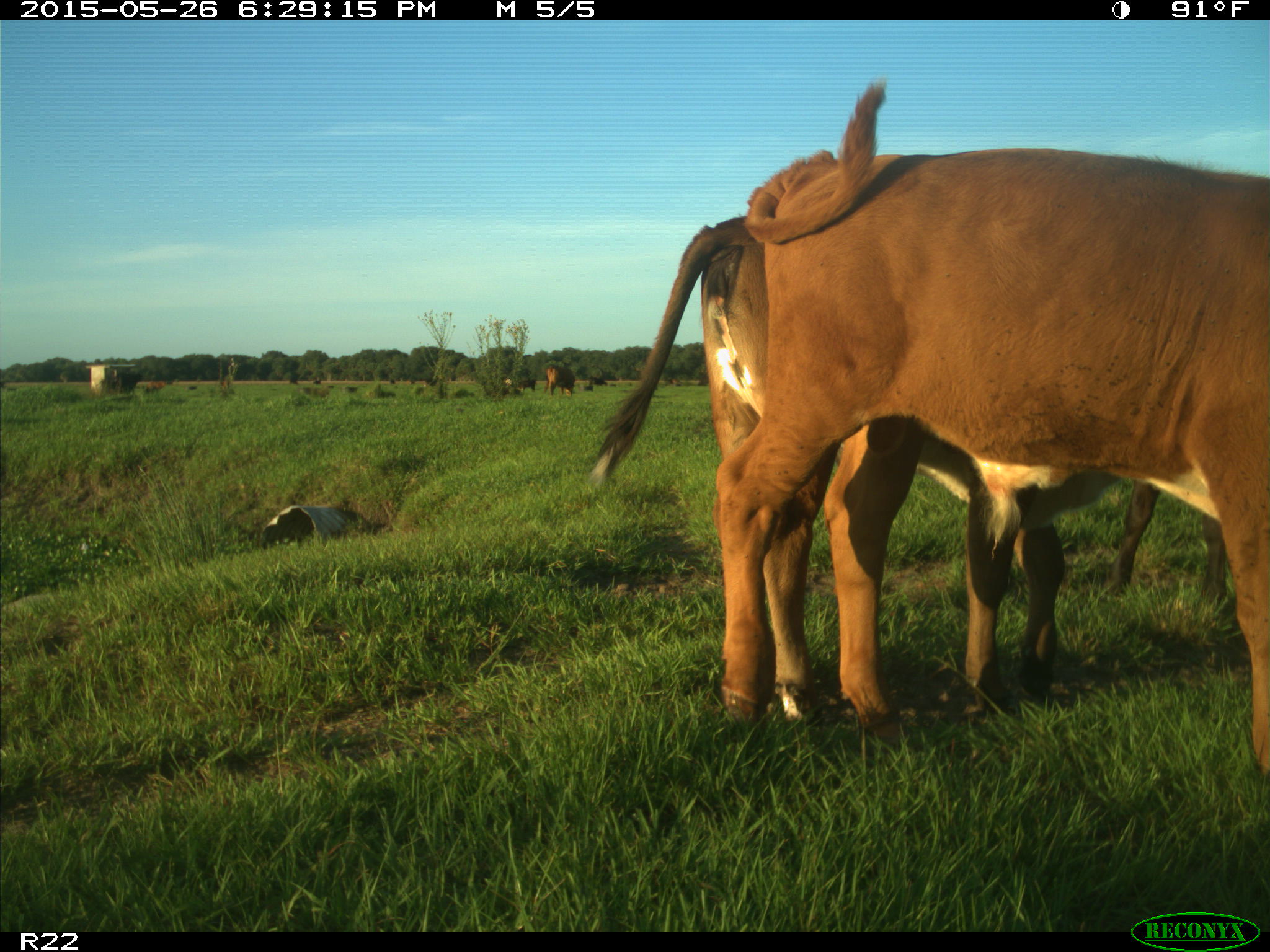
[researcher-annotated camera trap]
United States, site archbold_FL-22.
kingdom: Animalia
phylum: Chordata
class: Mammalia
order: Artiodactyla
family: Bovidae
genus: Bos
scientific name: Bos taurus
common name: domestic cow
Bos taurus (domestic cow).